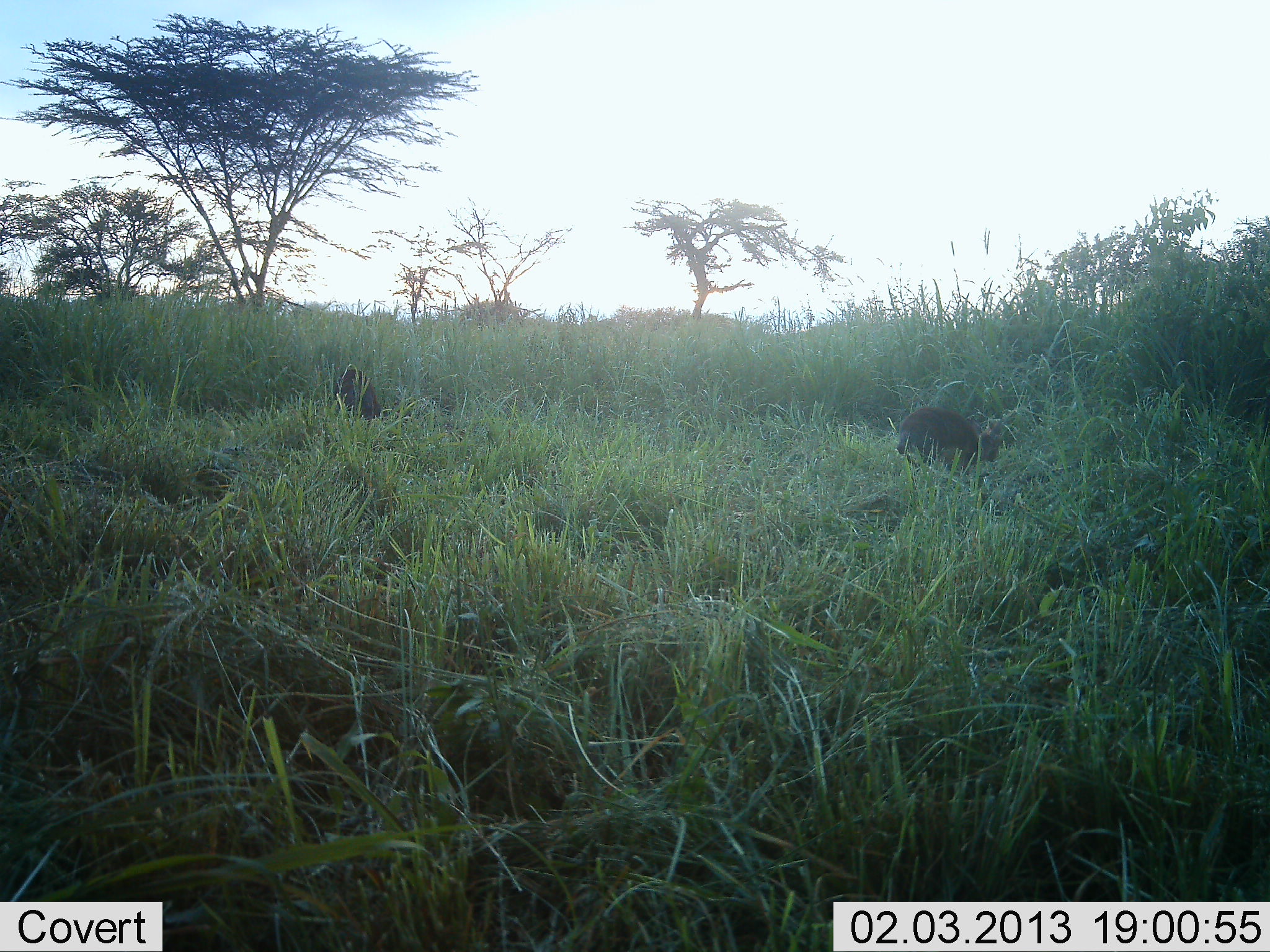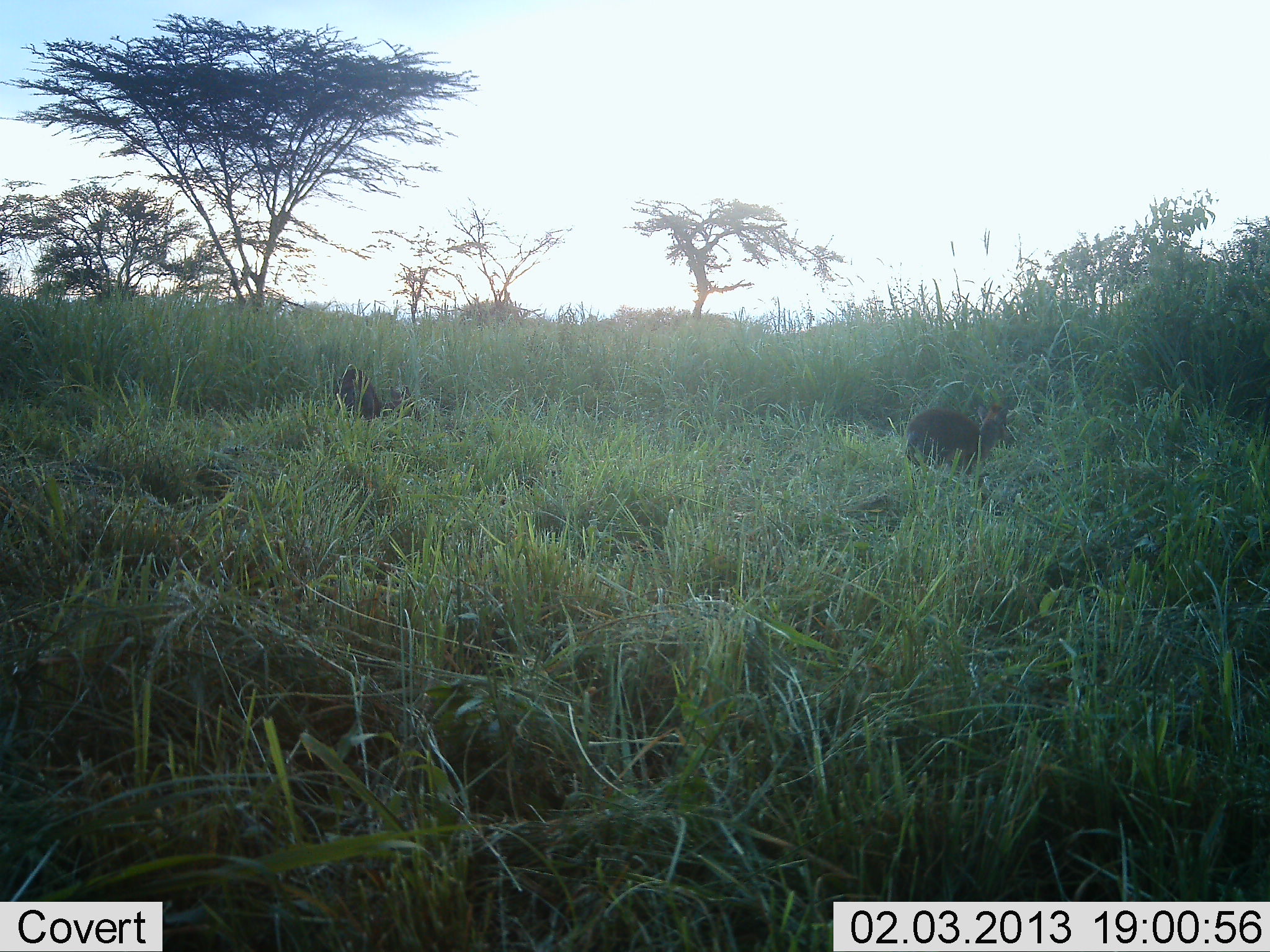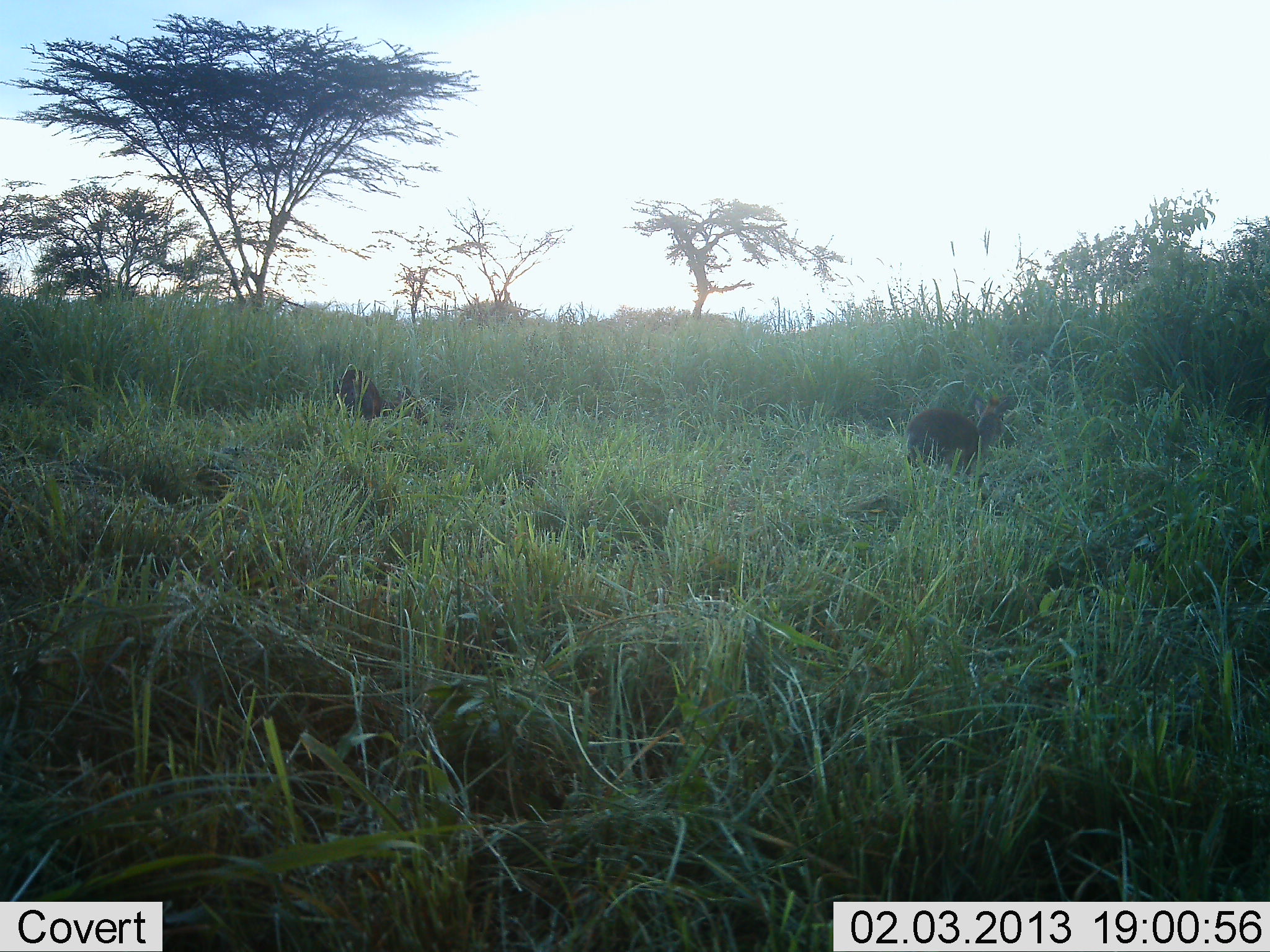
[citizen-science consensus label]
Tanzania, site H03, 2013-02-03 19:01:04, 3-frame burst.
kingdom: Animalia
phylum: Chordata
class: Mammalia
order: Artiodactyla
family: Bovidae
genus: Madoqua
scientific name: Madoqua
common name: dikdik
Dikdik (Madoqua), count 2. Behavior (volunteer vote fractions): standing 44%, resting 0%, moving 0%, interacting 0%. Young present (vote fraction): 0%. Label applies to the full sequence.